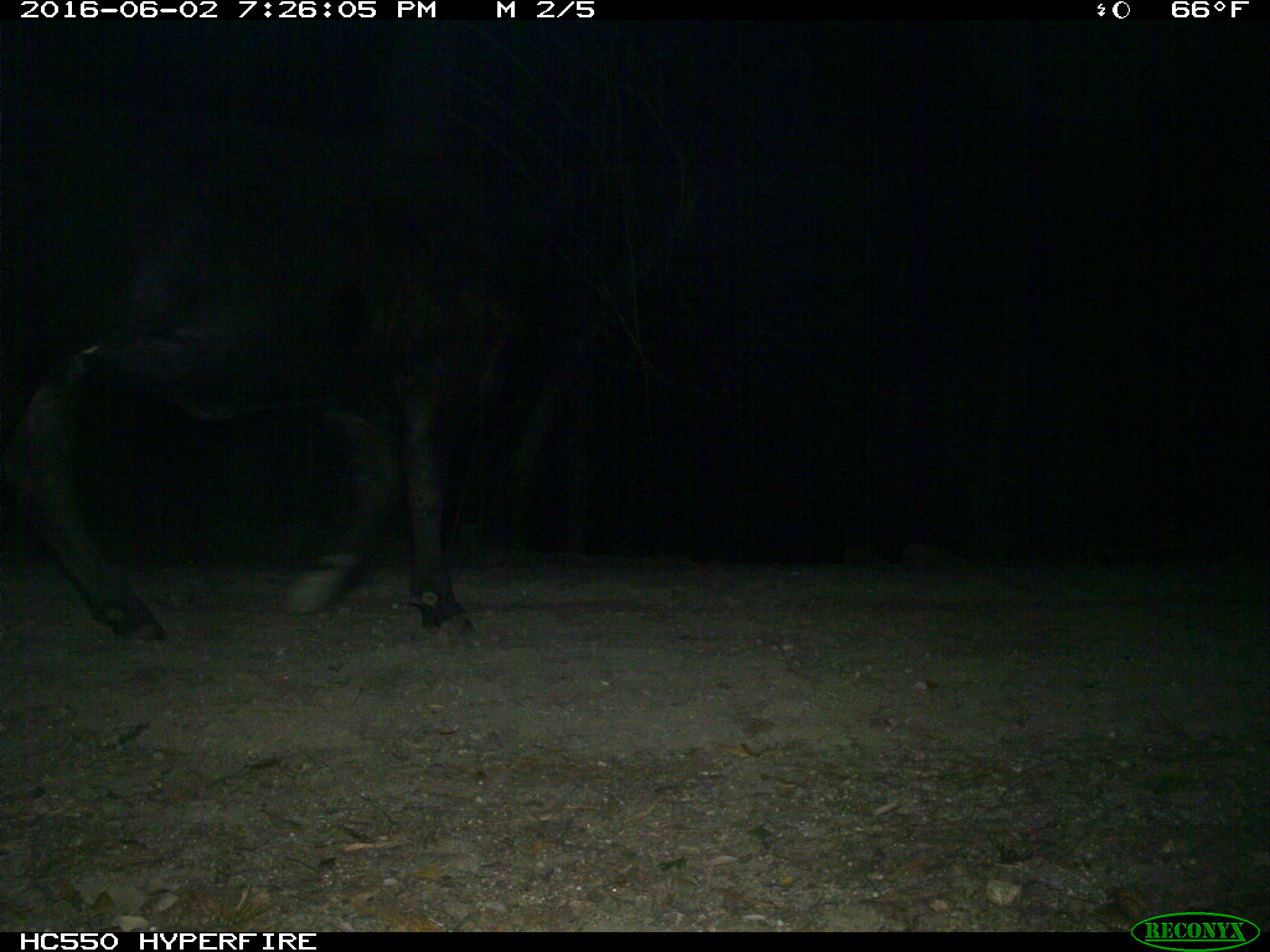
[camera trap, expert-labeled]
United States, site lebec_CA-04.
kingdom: Animalia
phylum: Chordata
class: Mammalia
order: Artiodactyla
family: Bovidae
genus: Bos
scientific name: Bos taurus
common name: domestic cow